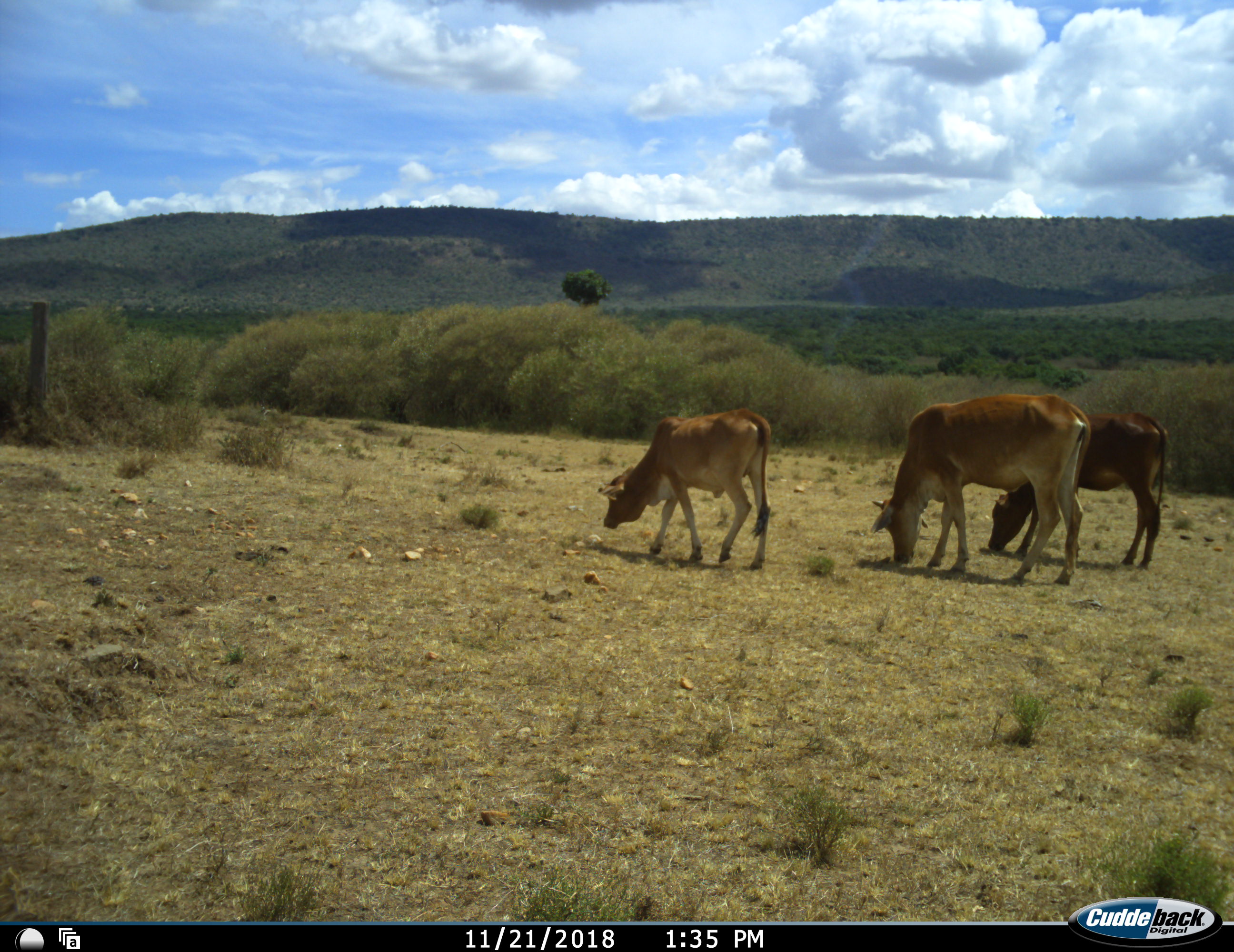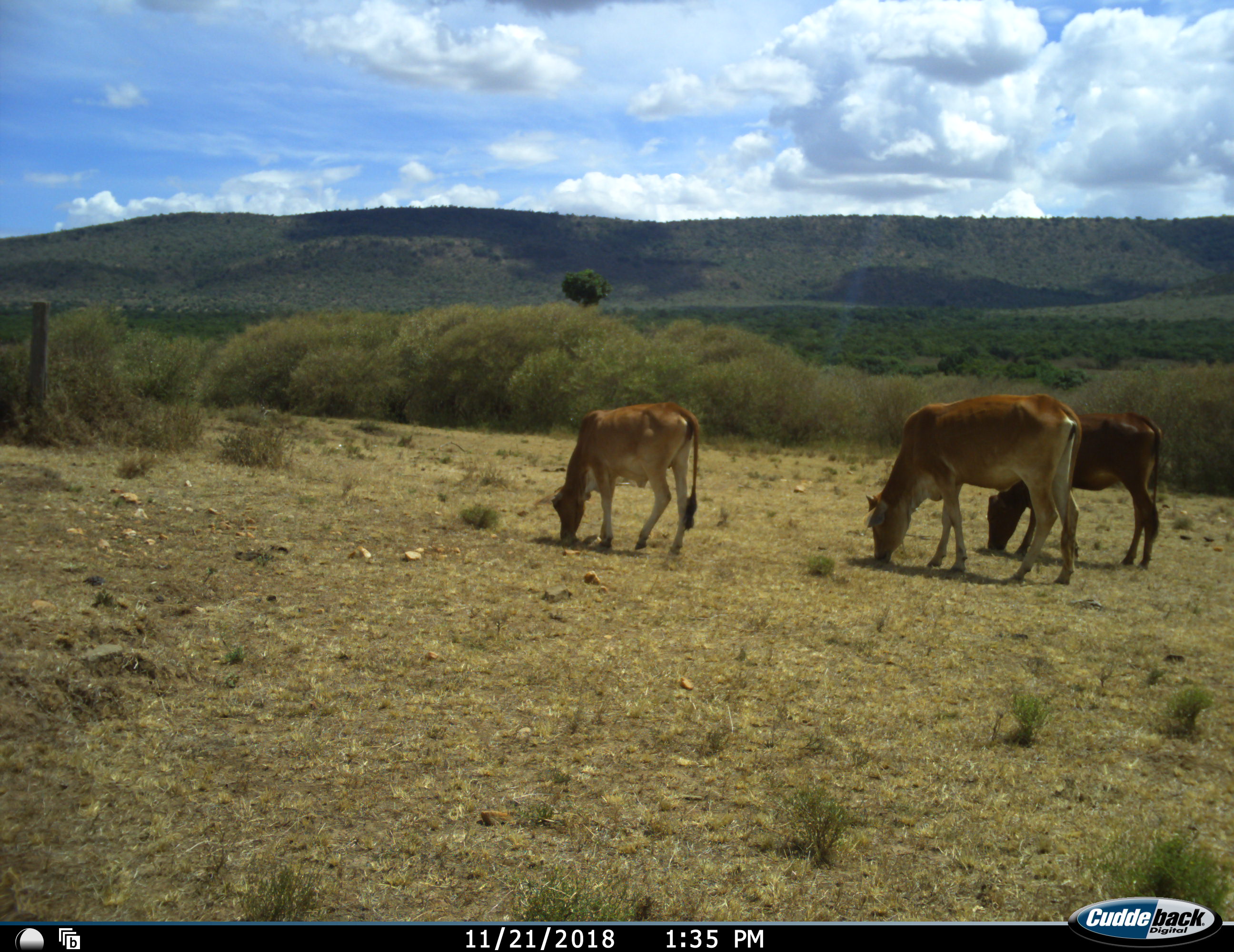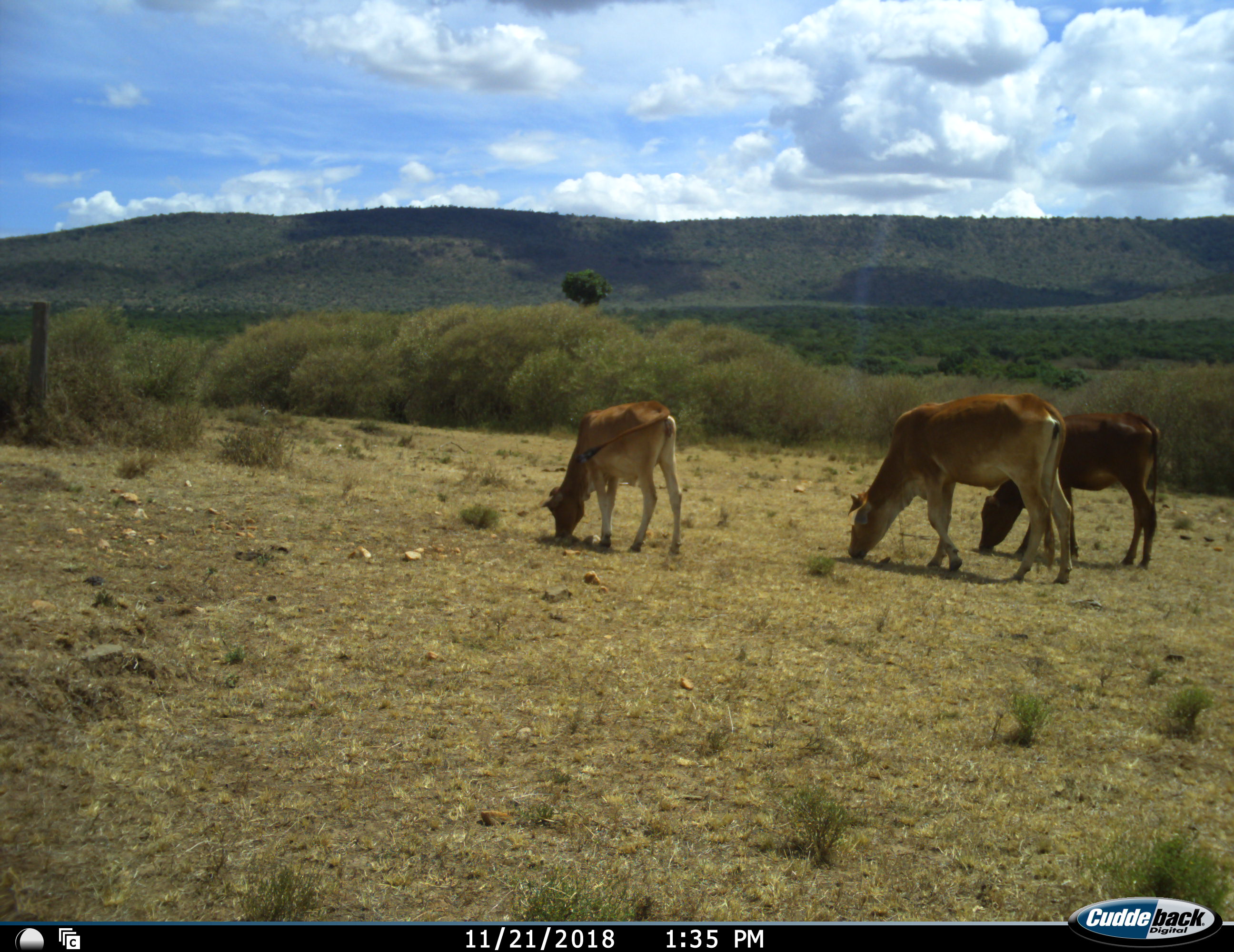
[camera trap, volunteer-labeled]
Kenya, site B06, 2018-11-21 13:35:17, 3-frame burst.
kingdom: Animalia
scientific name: Animalia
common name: animal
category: domesticanimal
Domesticanimal (animal) (Animalia), count 3. Behavior (volunteer vote fractions): standing 22%, resting 0%, moving 44%, interacting 0%. Young present (vote fraction): 11%. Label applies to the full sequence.